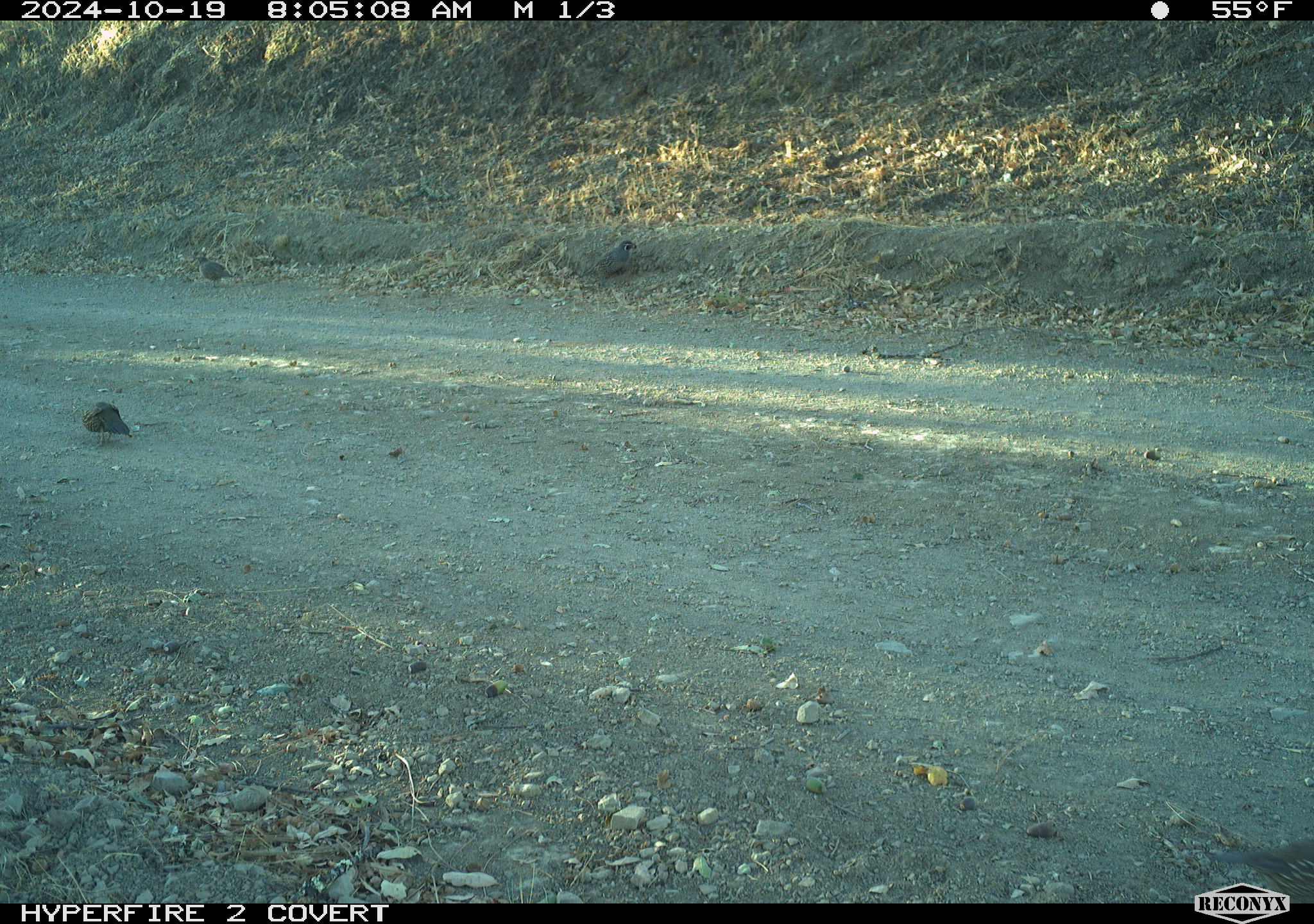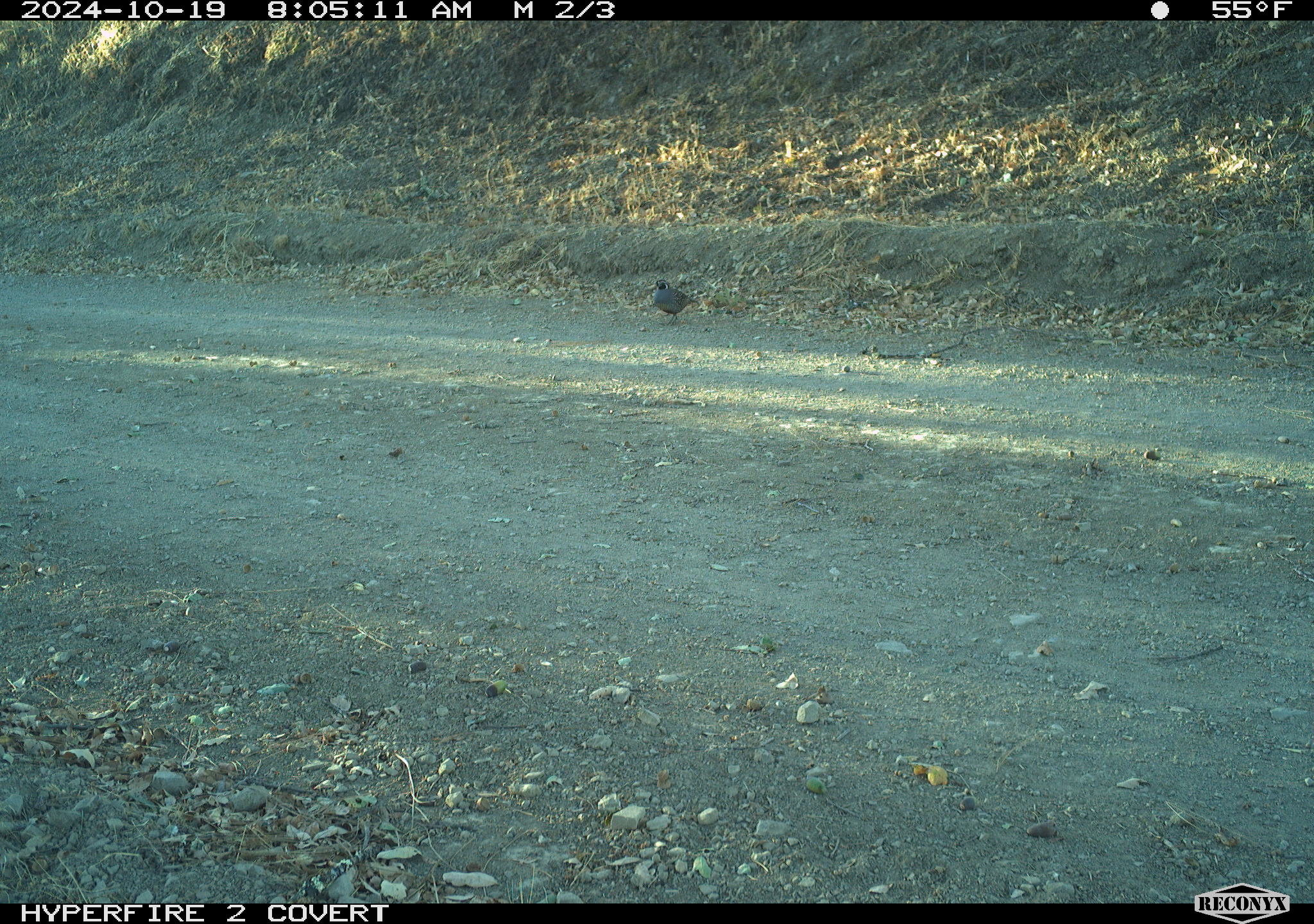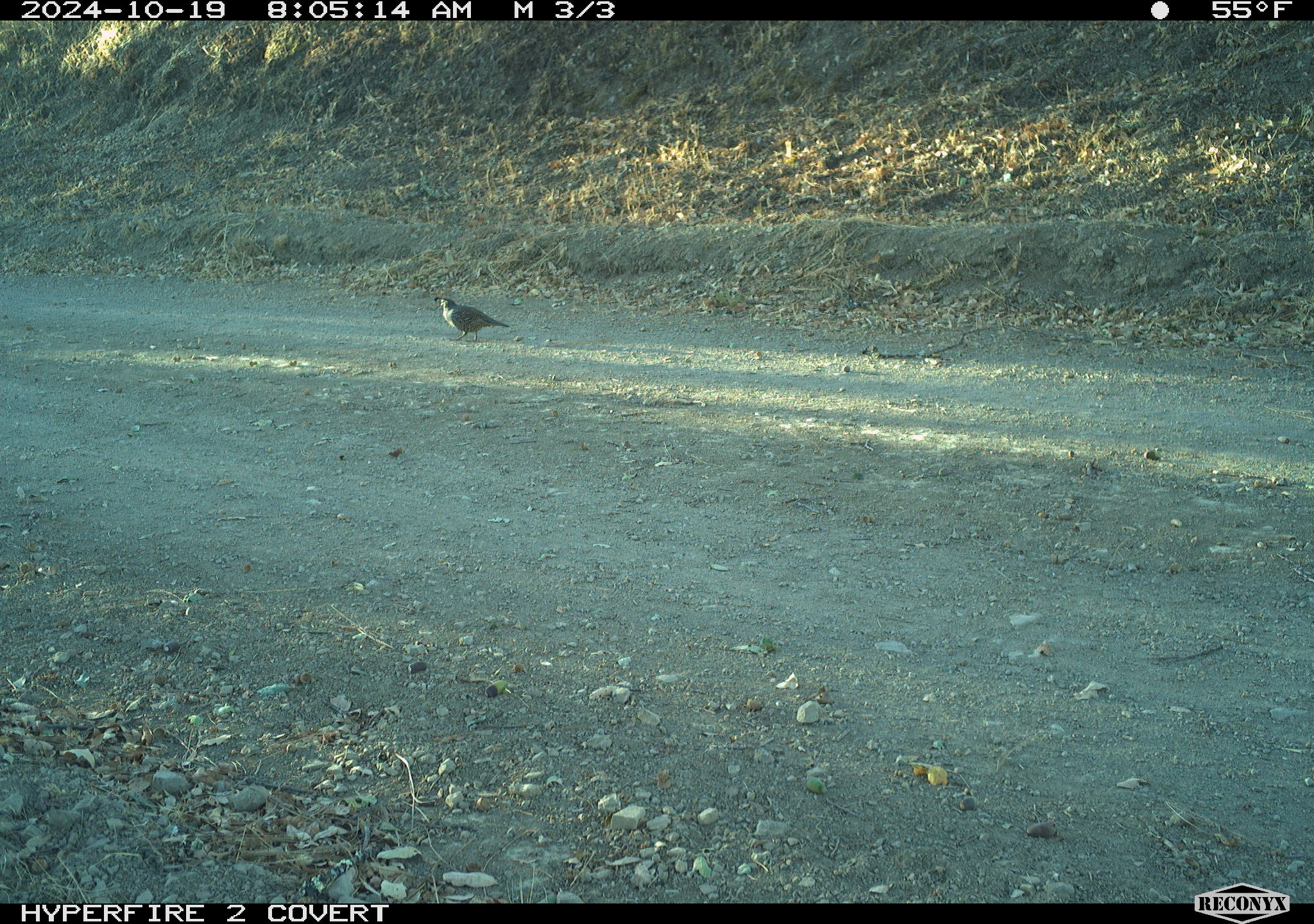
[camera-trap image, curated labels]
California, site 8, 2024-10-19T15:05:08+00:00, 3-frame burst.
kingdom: Animalia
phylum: Chordata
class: Aves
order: Galliformes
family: Odontophoridae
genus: Callipepla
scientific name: Callipepla californica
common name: california quail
California quail (Callipepla californica).